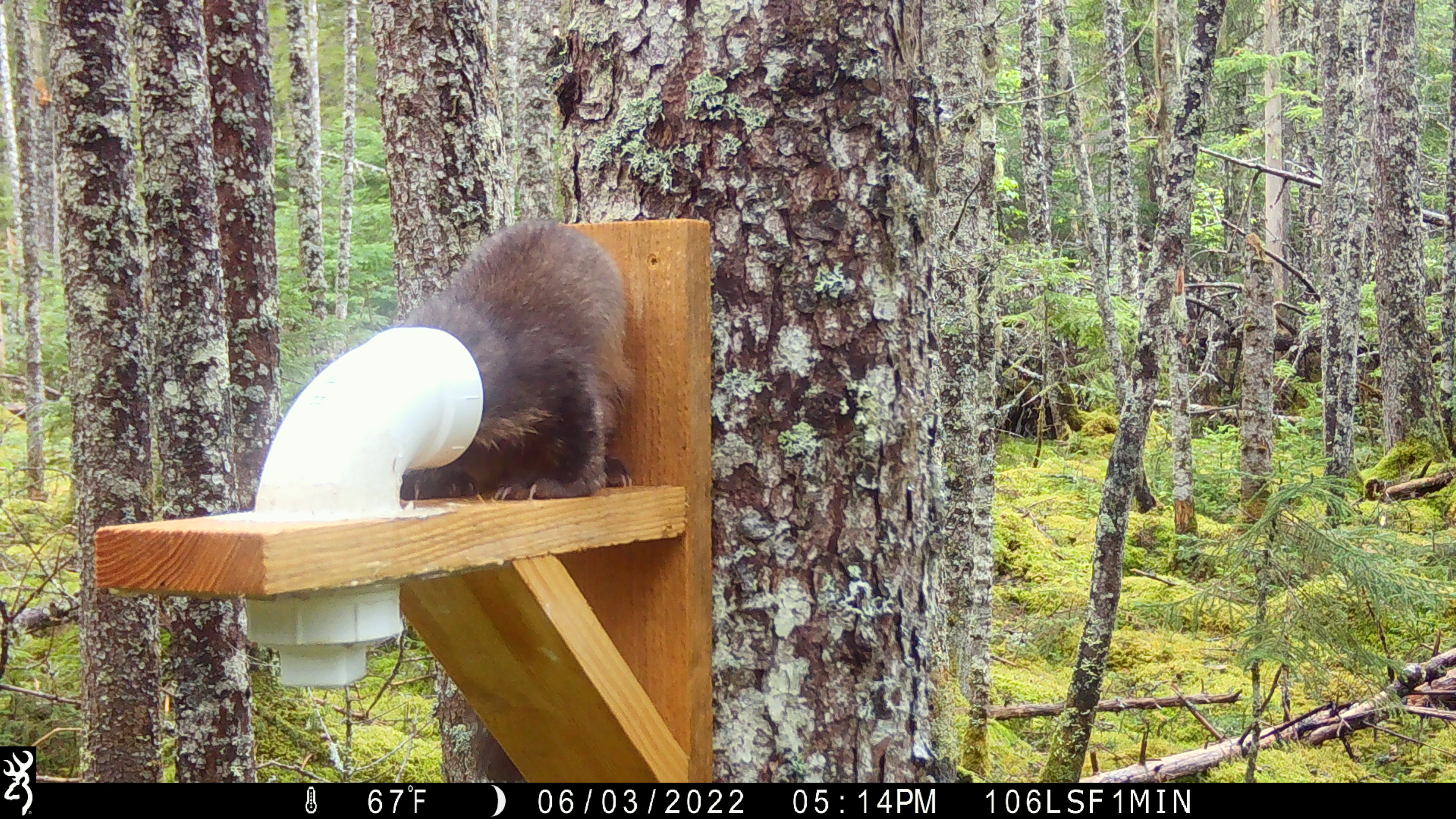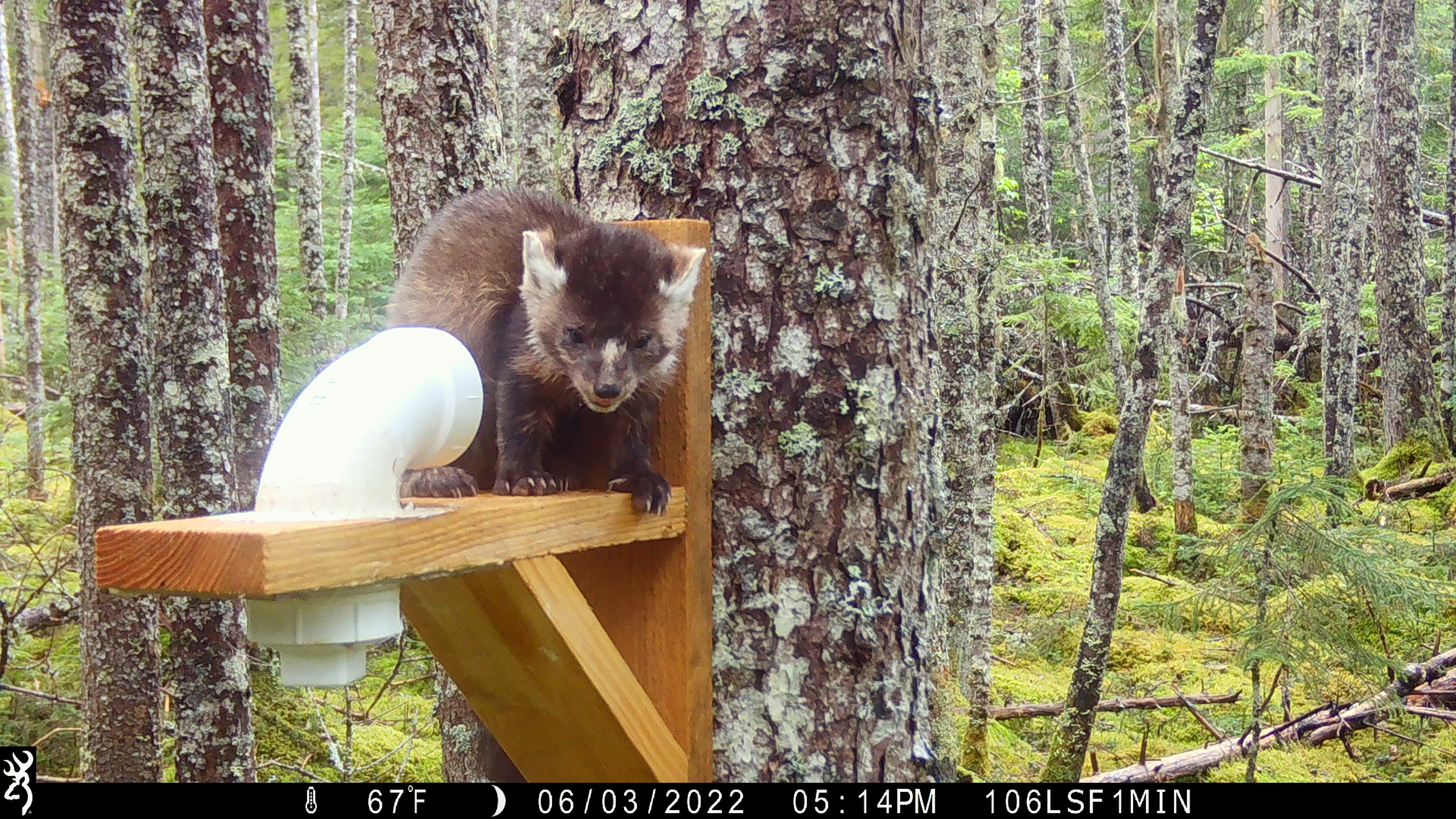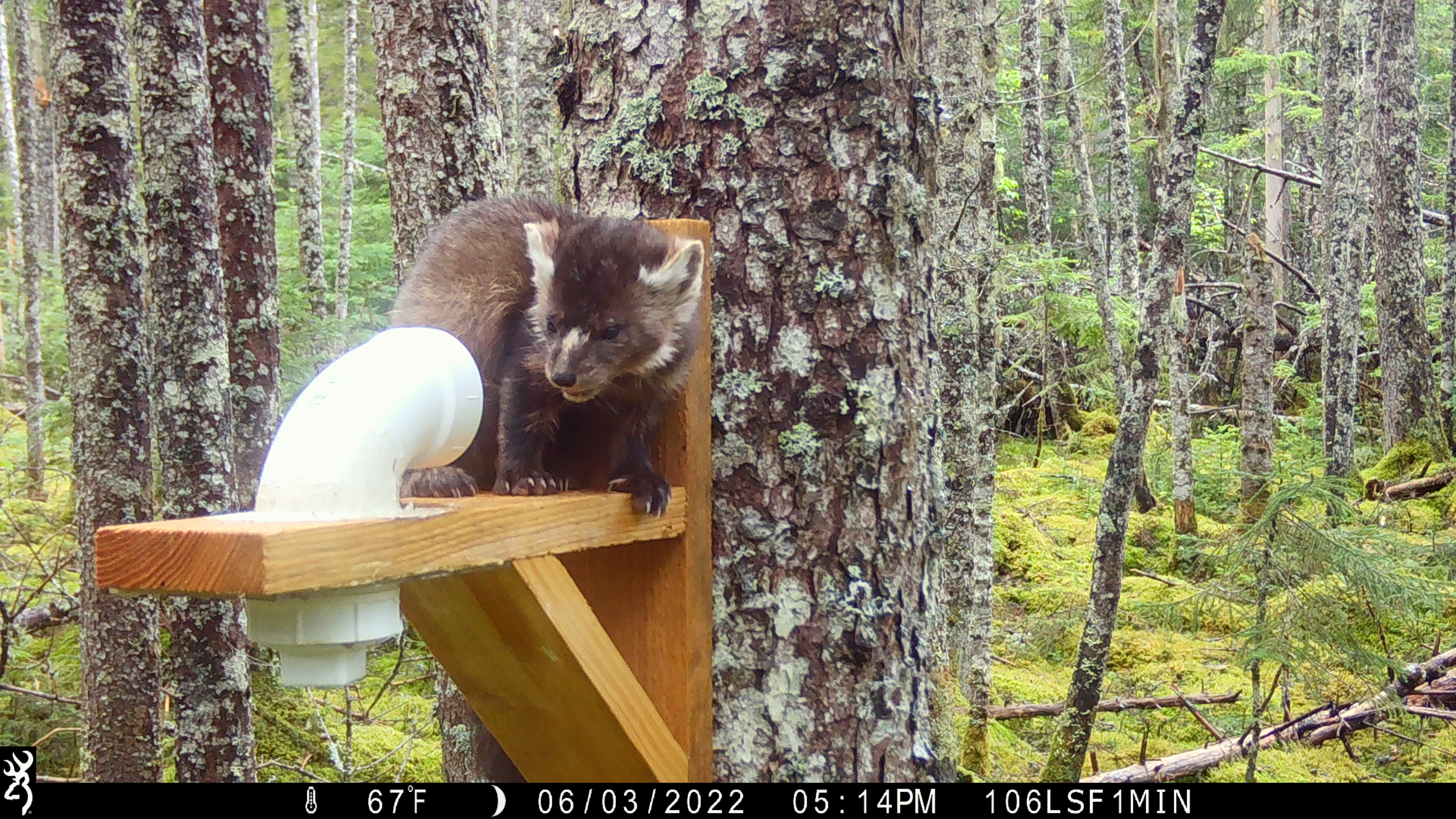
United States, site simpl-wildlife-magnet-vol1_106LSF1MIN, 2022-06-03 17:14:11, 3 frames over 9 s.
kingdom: Animalia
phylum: Chordata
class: Mammalia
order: Carnivora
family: Mustelidae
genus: Martes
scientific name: Martes americana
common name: american marten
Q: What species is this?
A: American marten (Martes americana).